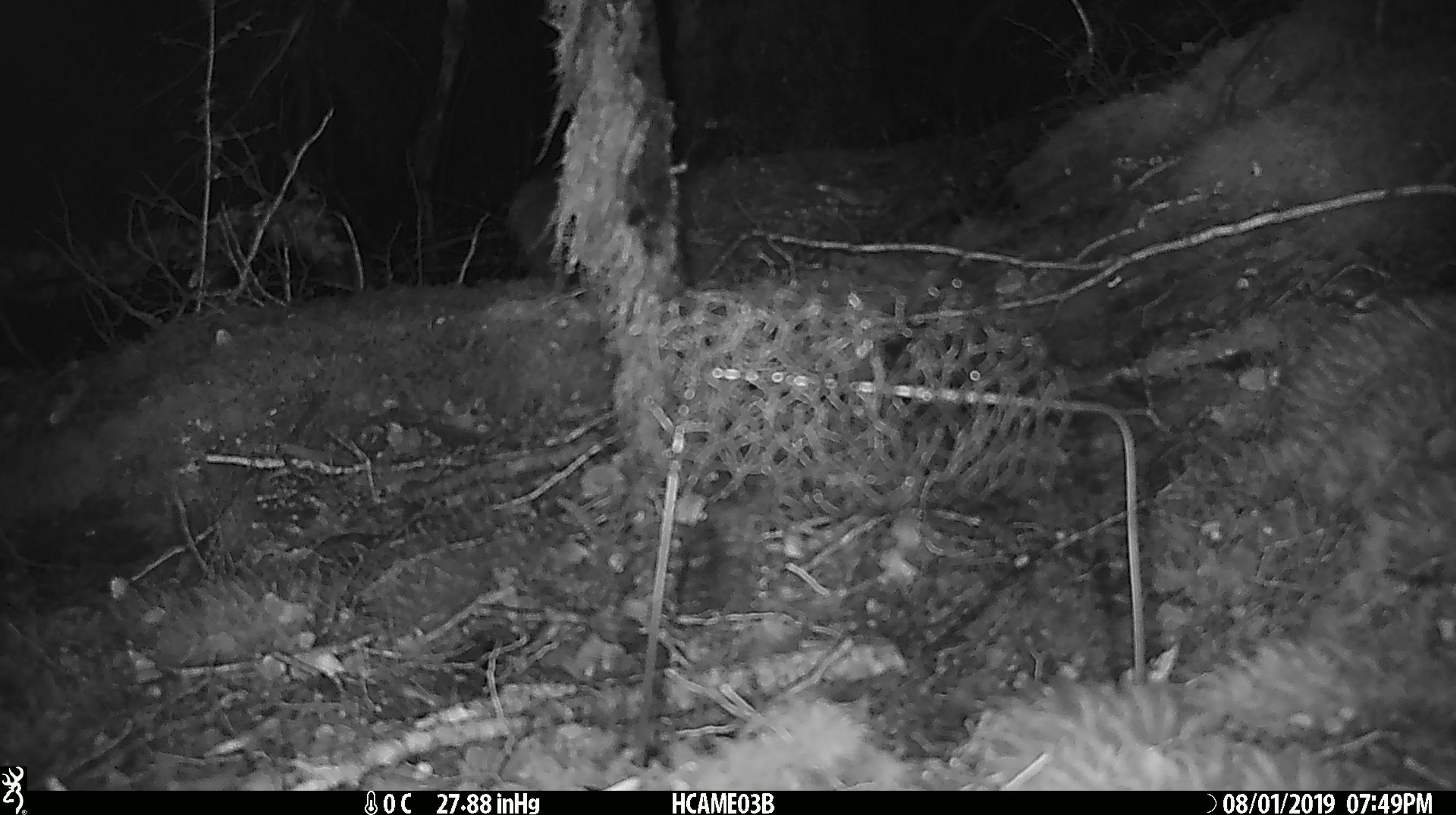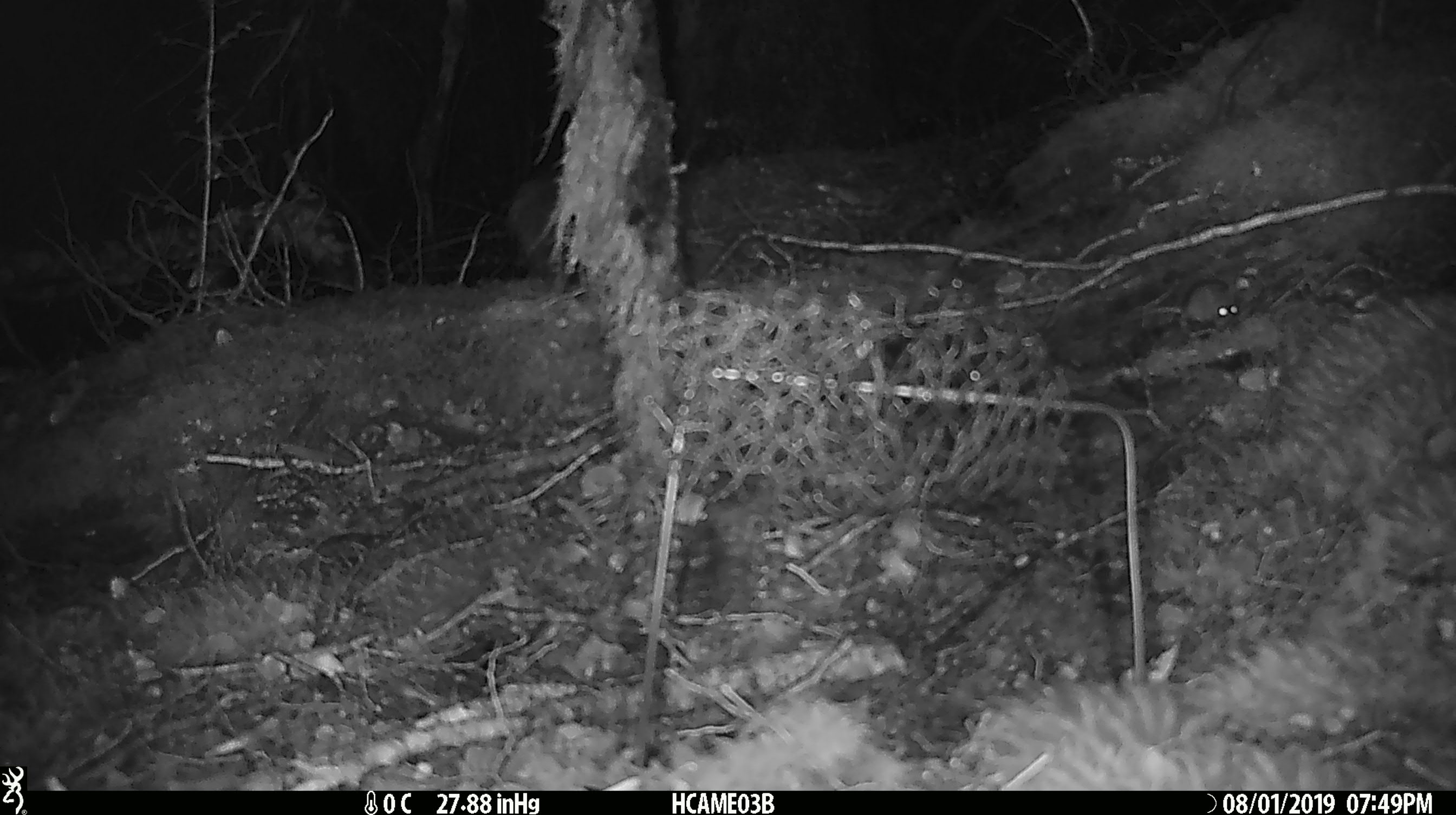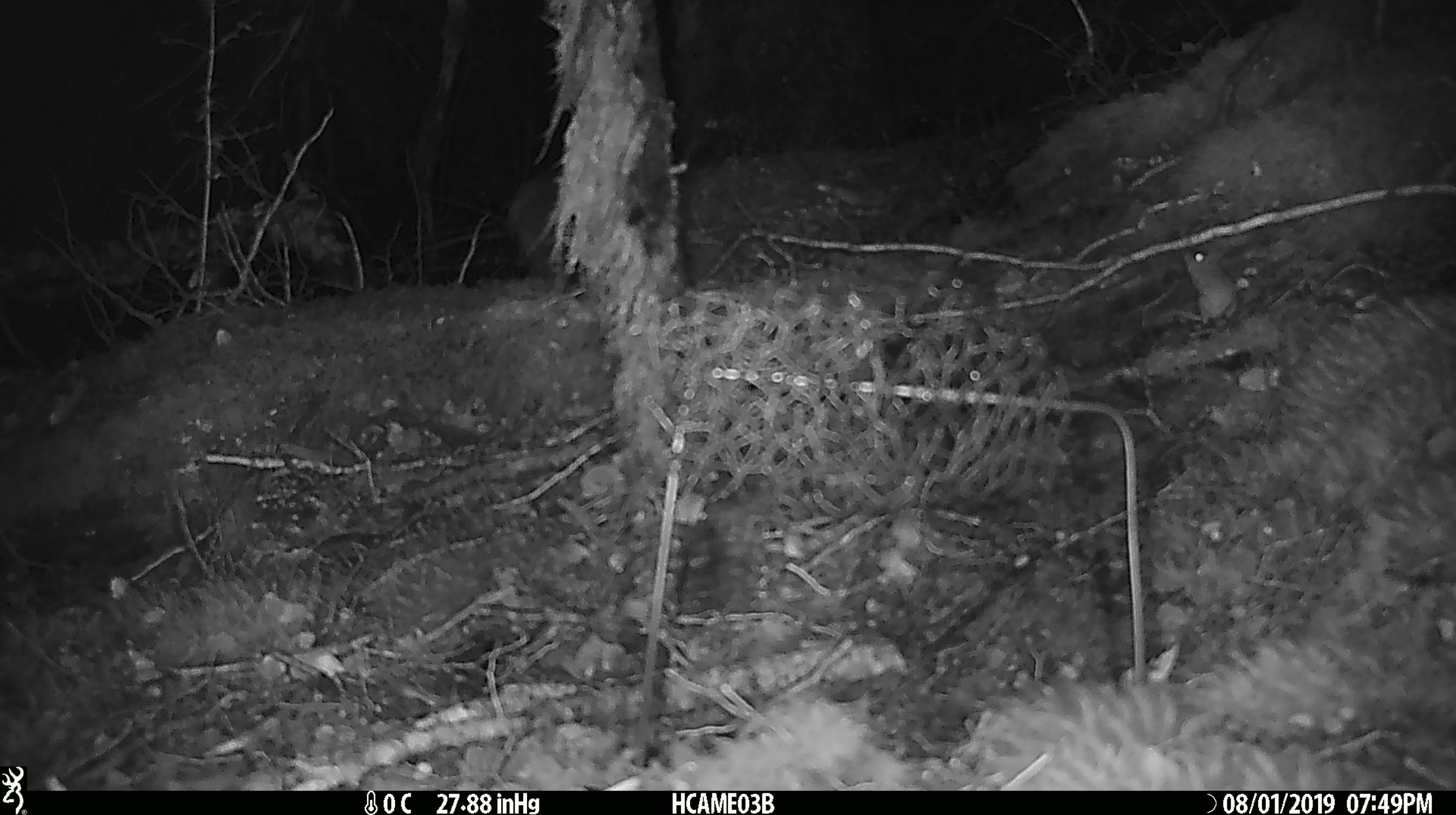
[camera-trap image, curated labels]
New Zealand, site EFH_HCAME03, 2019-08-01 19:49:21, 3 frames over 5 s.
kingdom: Animalia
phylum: Chordata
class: Mammalia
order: Rodentia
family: Muridae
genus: Mus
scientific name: Mus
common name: mouse